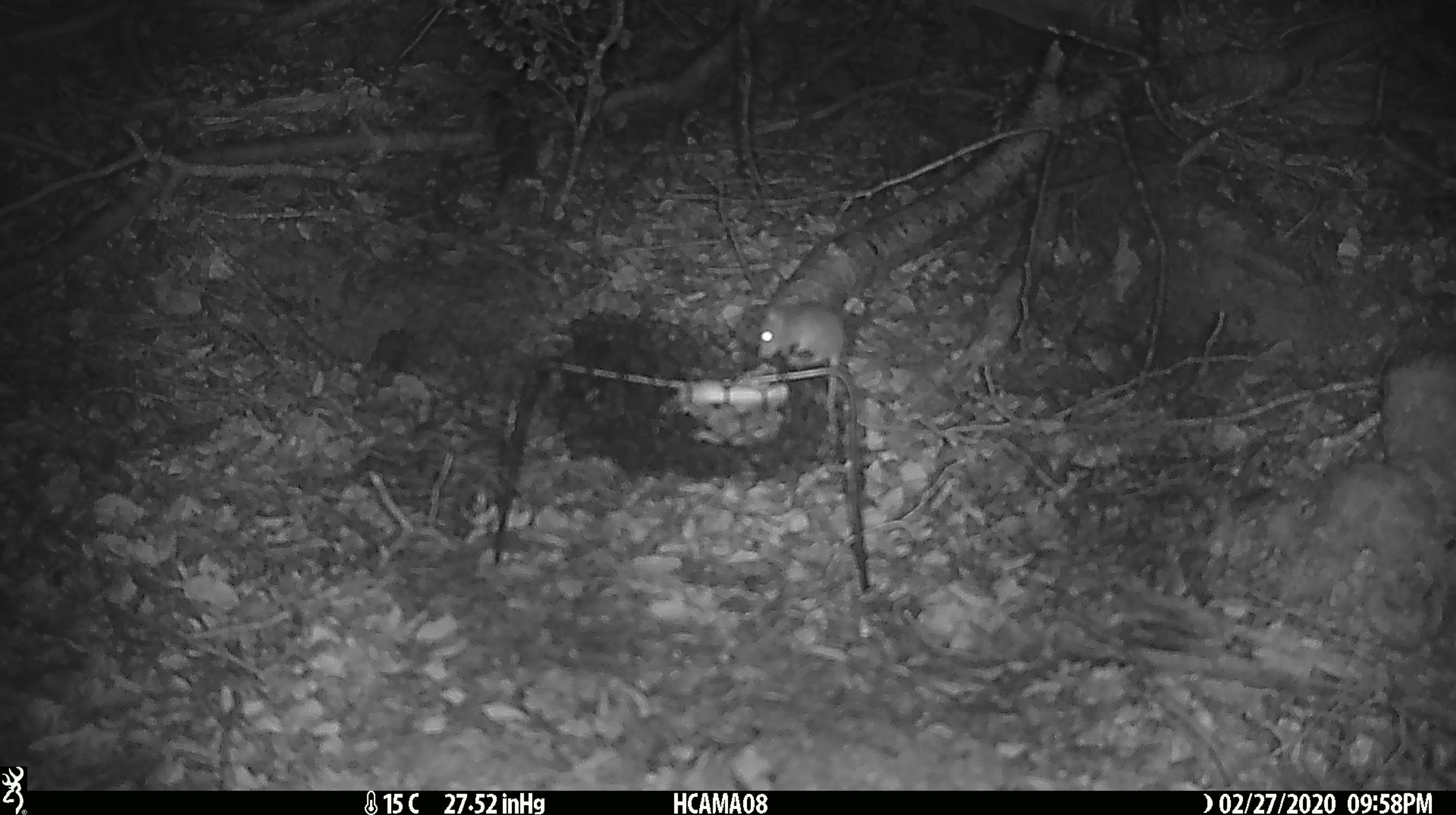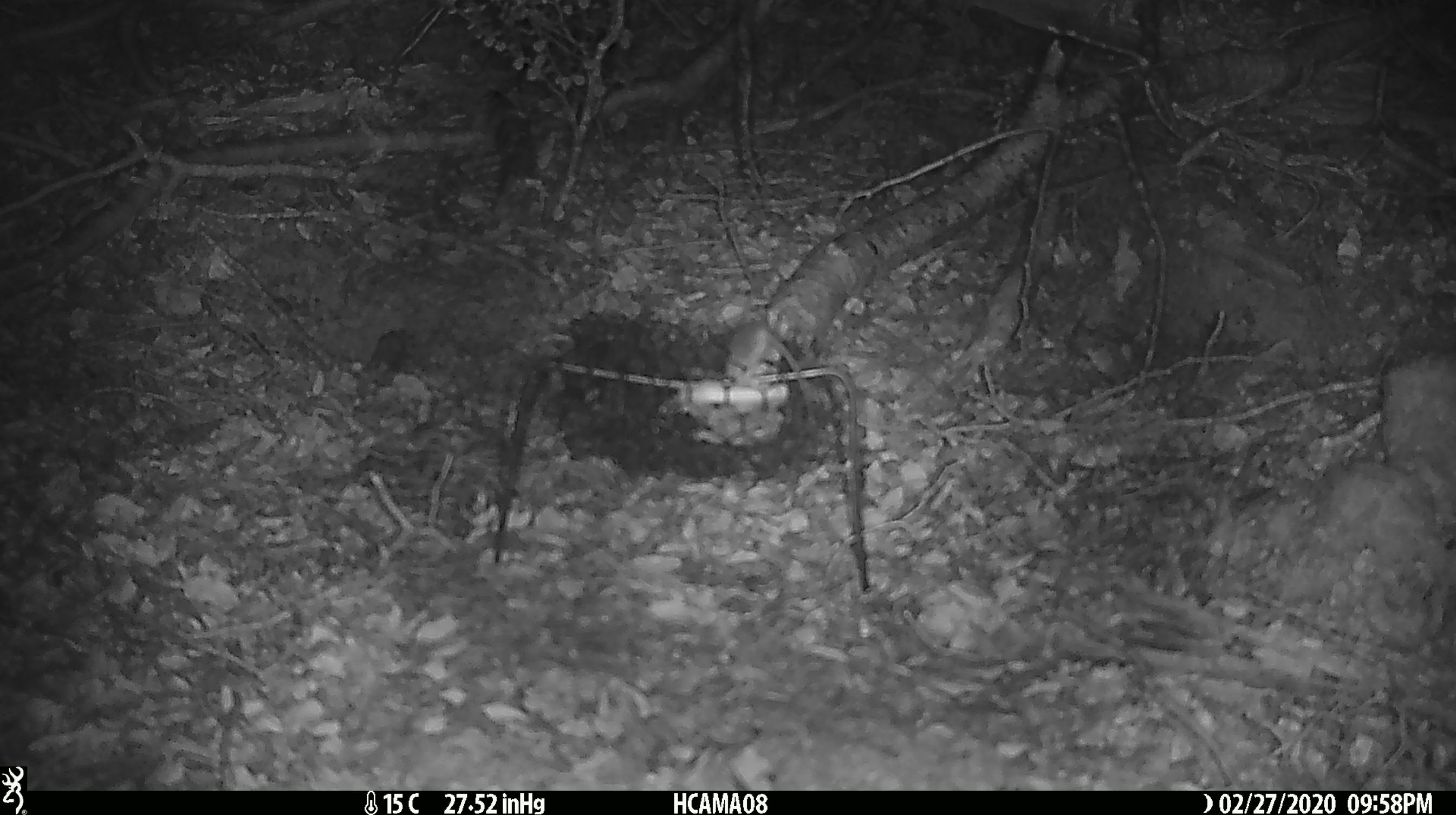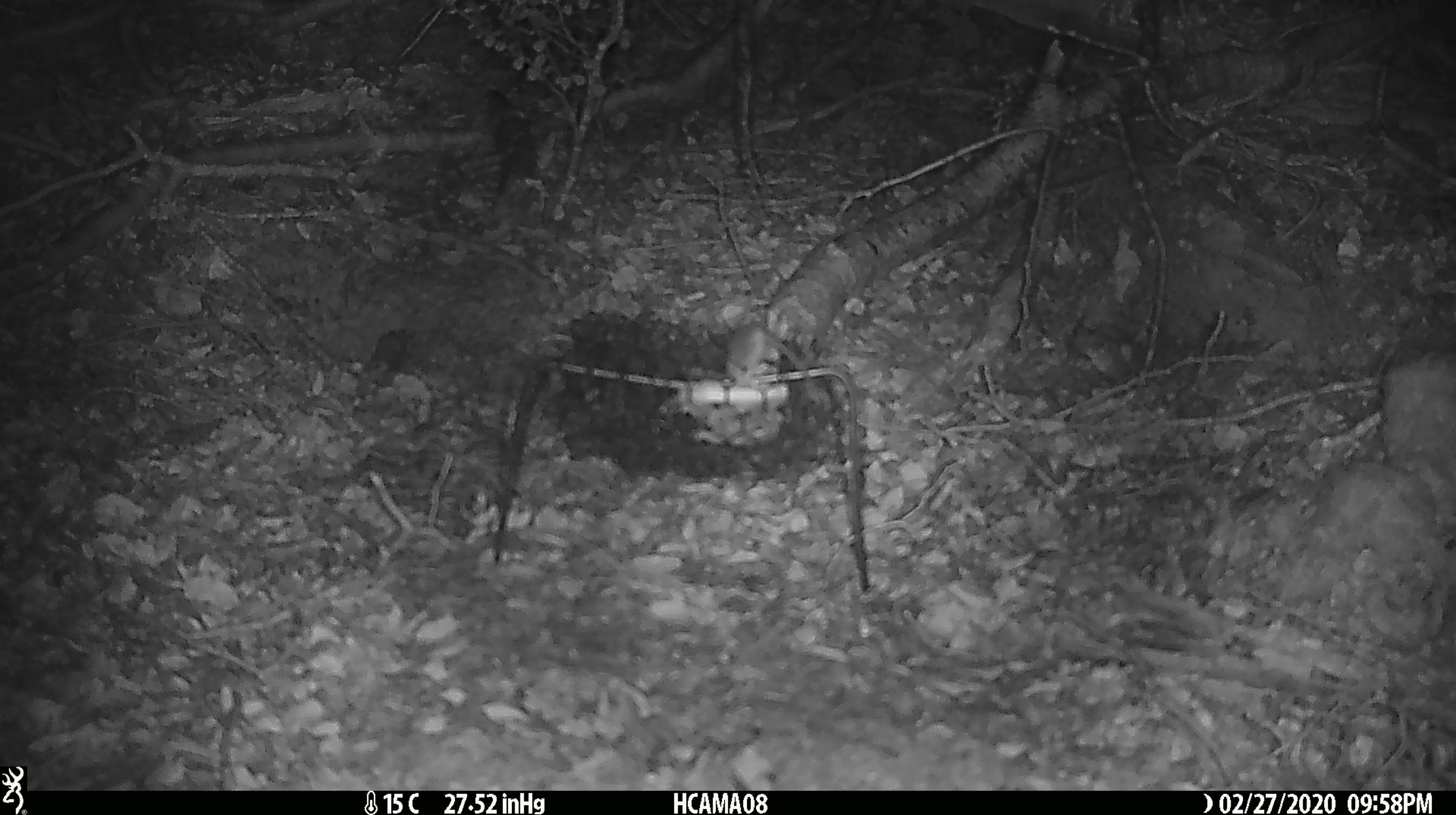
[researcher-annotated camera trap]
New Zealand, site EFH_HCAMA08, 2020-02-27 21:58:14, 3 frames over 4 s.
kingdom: Animalia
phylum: Chordata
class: Mammalia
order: Rodentia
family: Muridae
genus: Mus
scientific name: Mus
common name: mouse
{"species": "mouse (Mus)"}